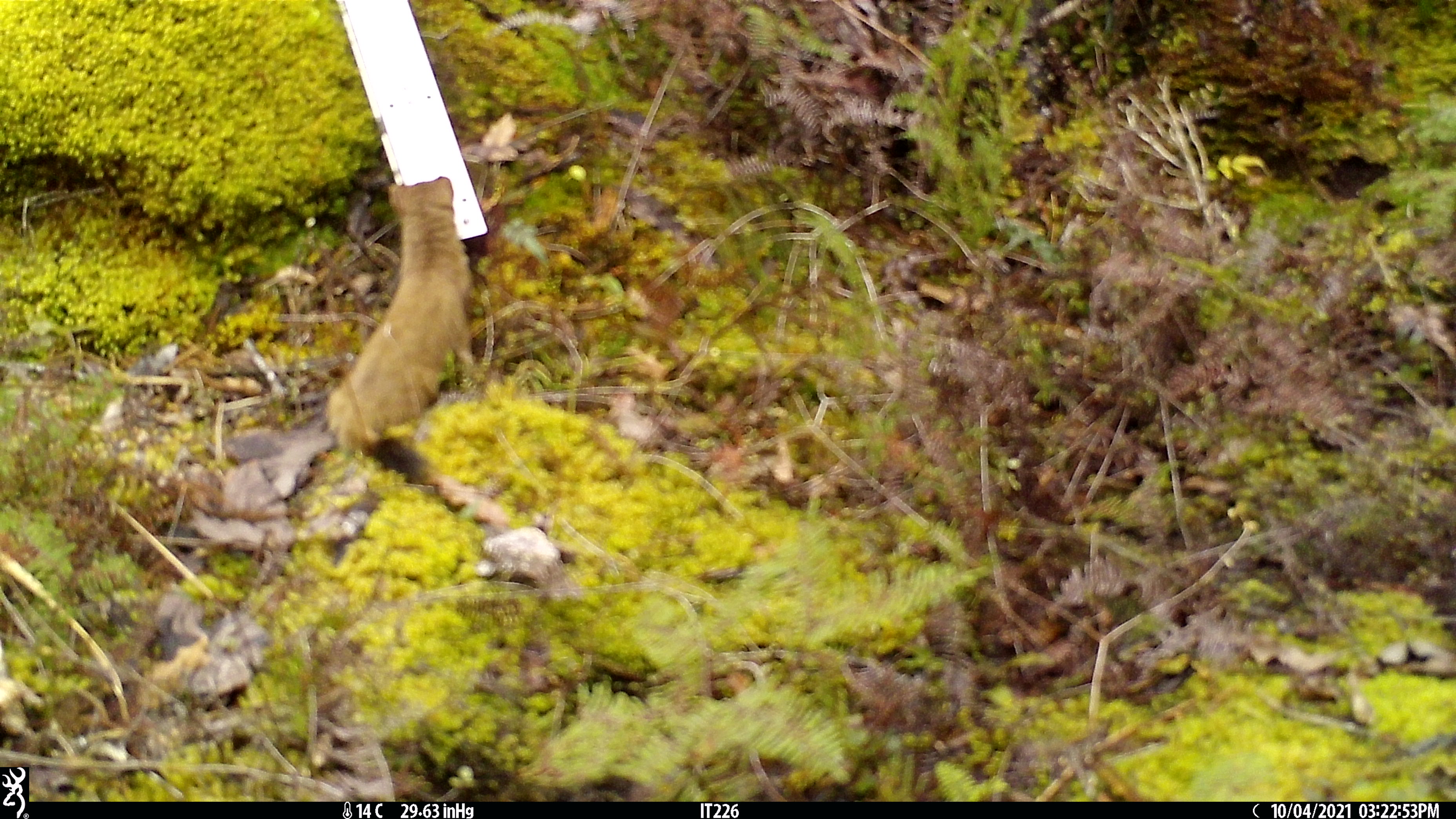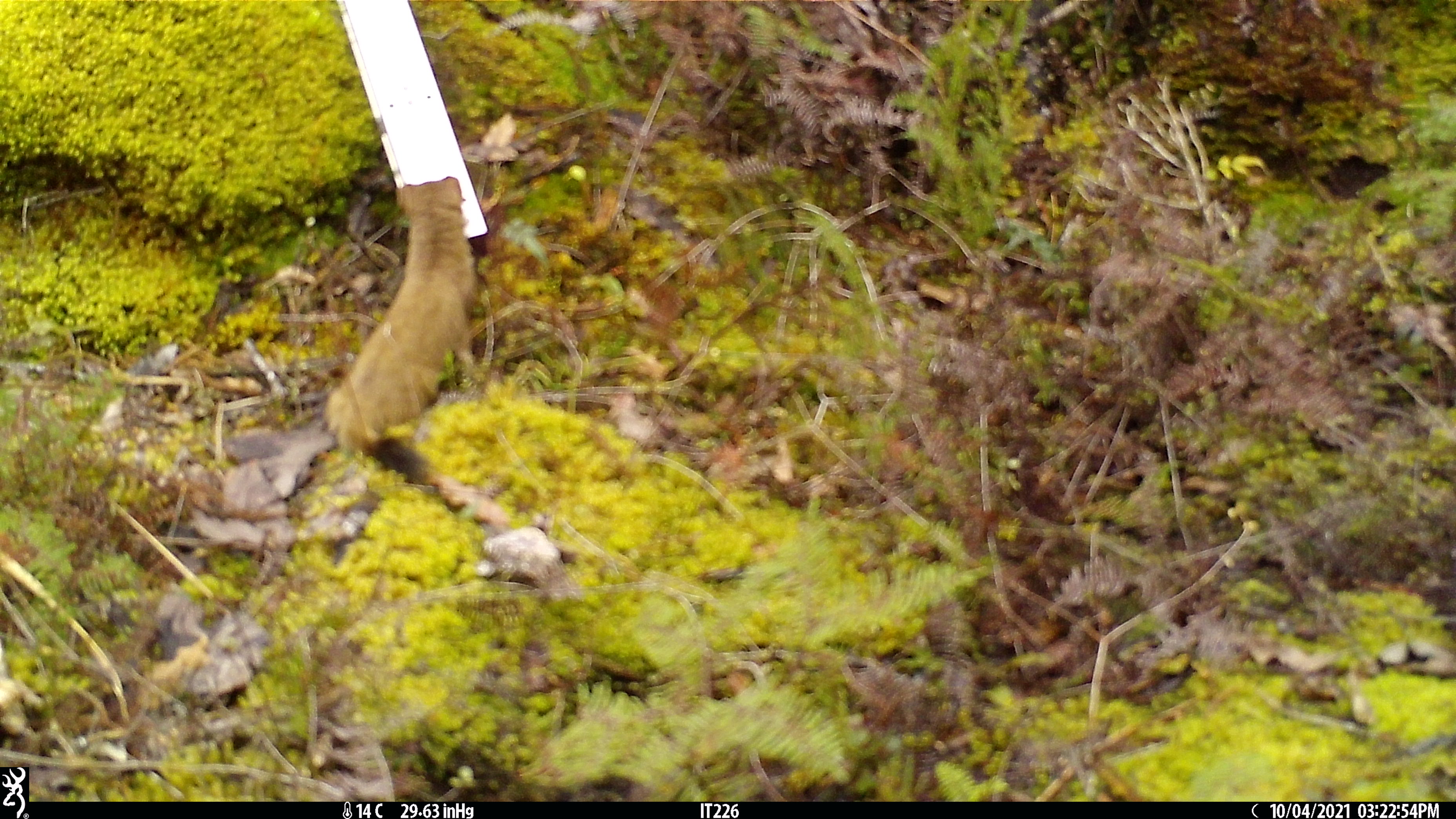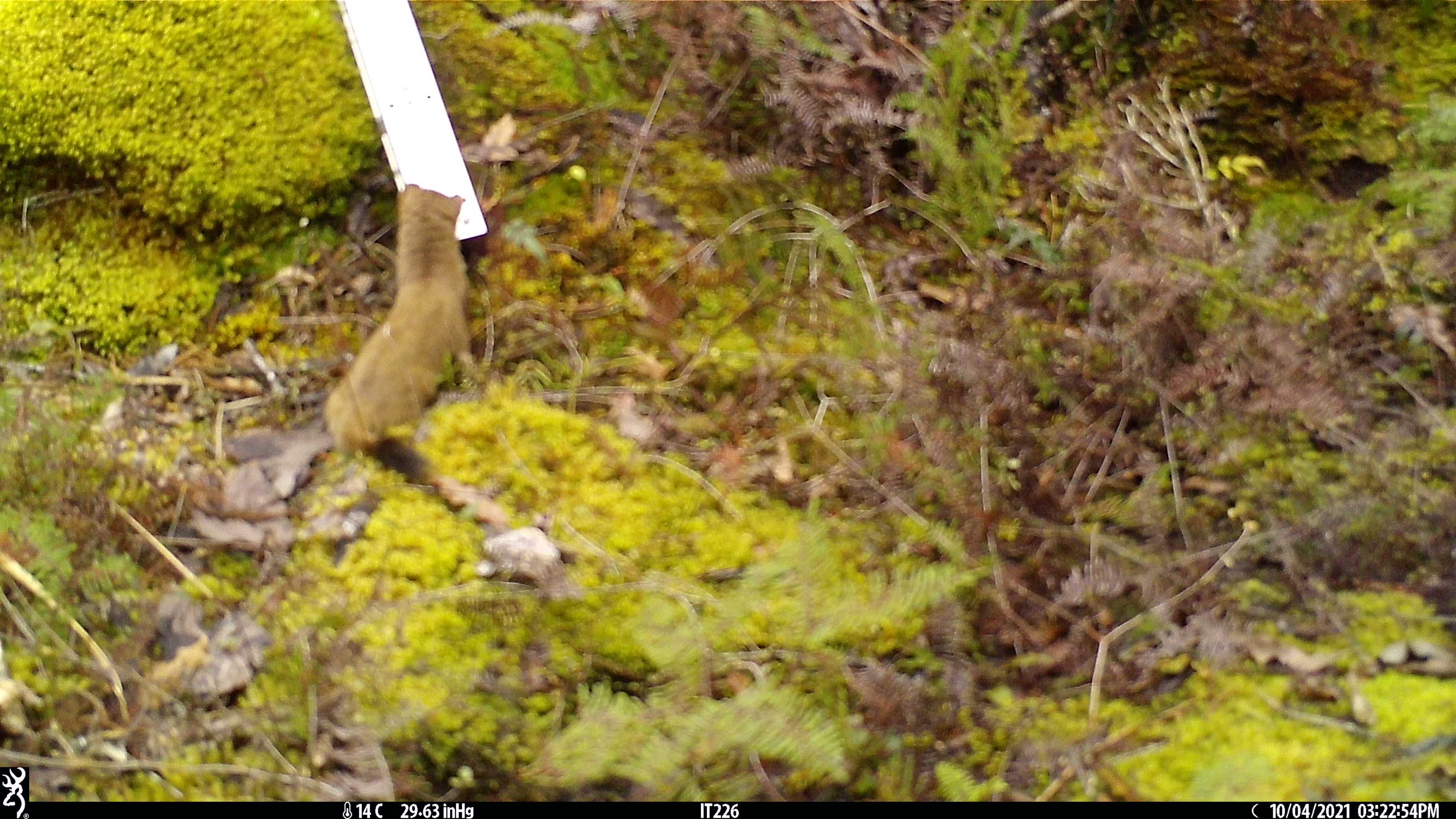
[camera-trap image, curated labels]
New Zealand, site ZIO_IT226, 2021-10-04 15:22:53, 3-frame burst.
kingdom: Animalia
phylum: Chordata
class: Mammalia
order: Carnivora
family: Mustelidae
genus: Mustela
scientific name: Mustela erminea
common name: stoat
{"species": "stoat (Mustela erminea)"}